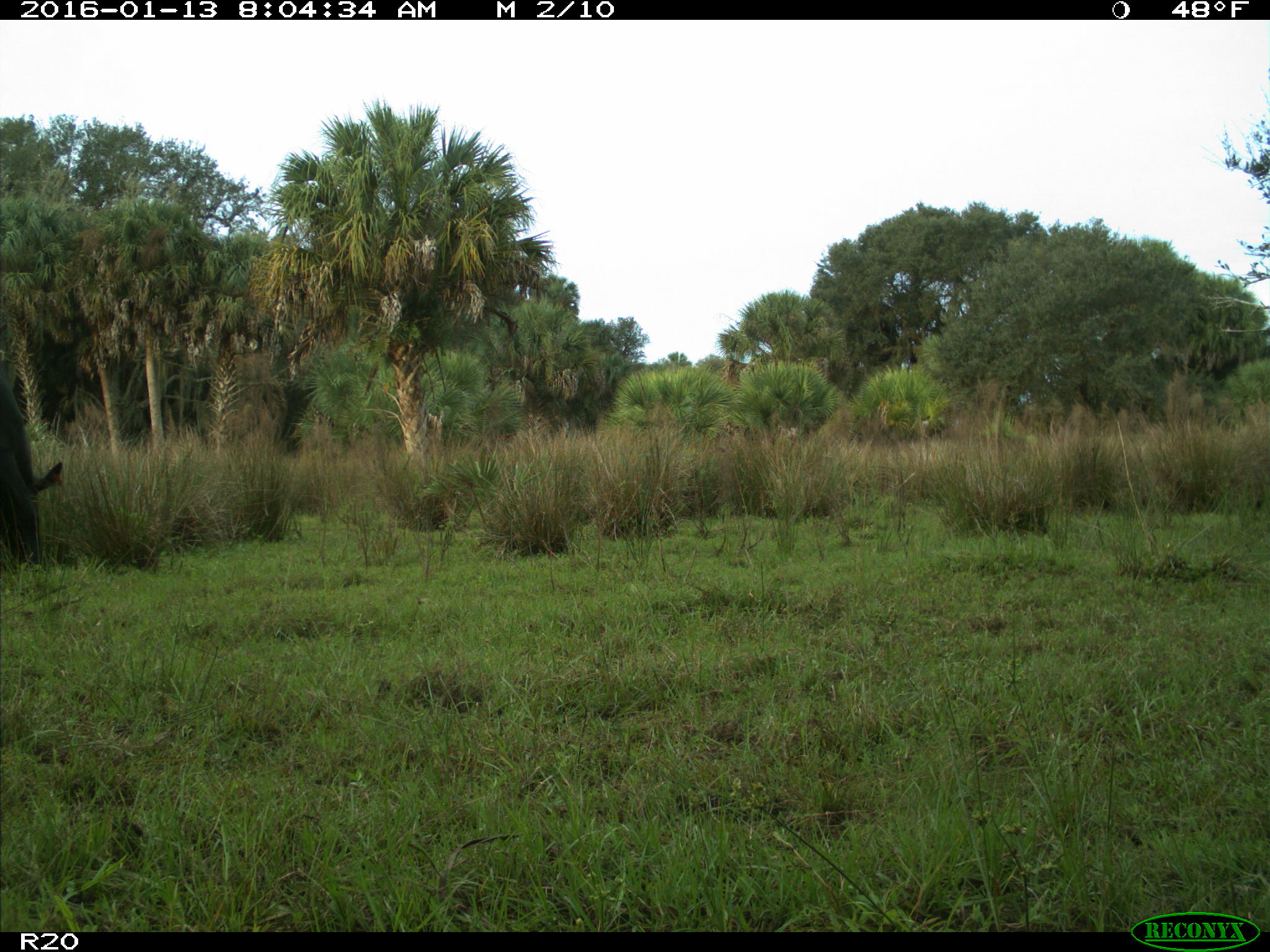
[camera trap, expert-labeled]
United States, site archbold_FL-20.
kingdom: Animalia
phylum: Chordata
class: Mammalia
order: Artiodactyla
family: Bovidae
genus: Bos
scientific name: Bos taurus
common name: domestic cow